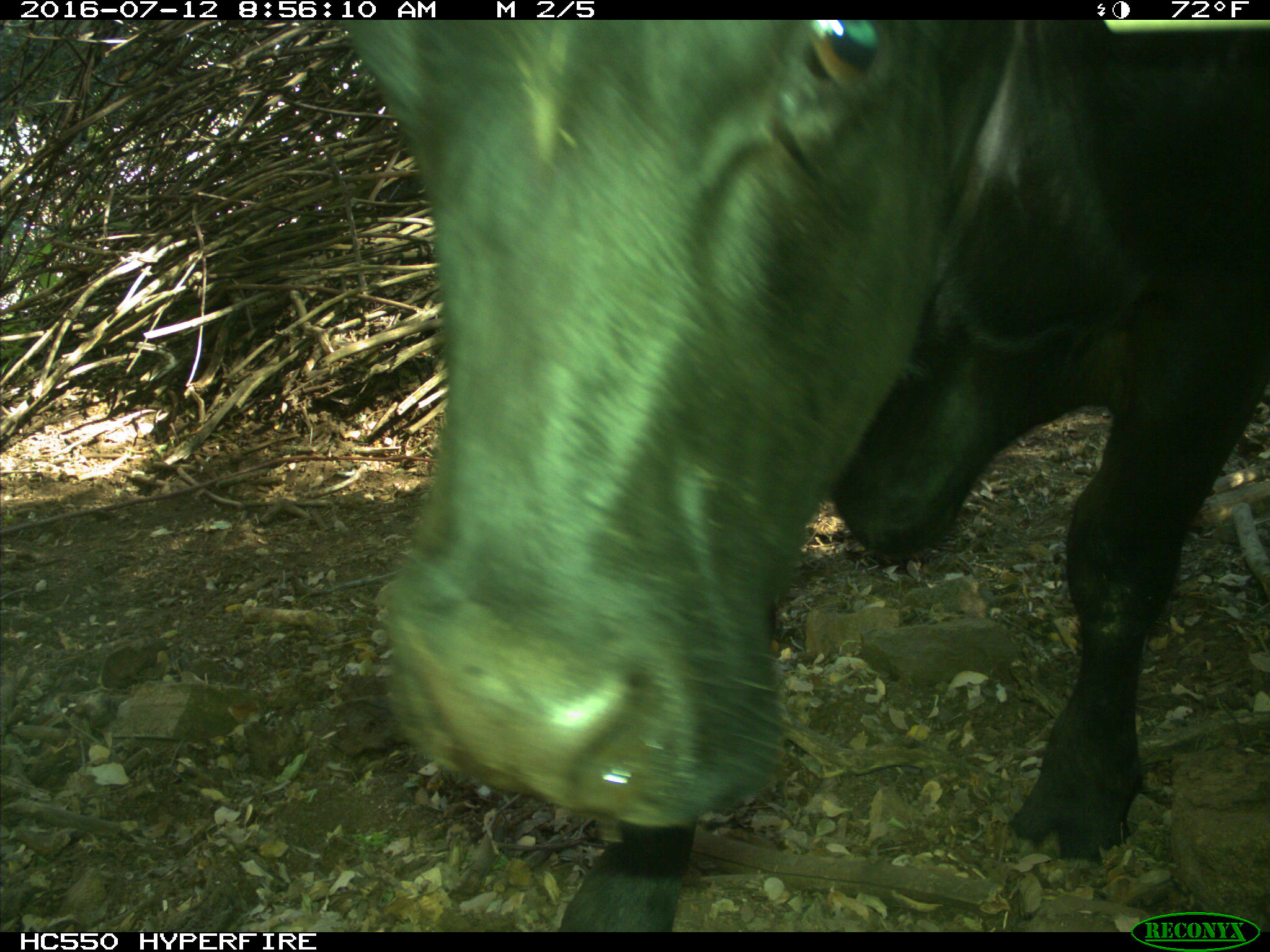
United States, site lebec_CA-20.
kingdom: Animalia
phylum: Chordata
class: Mammalia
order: Artiodactyla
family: Bovidae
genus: Bos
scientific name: Bos taurus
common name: domestic cow